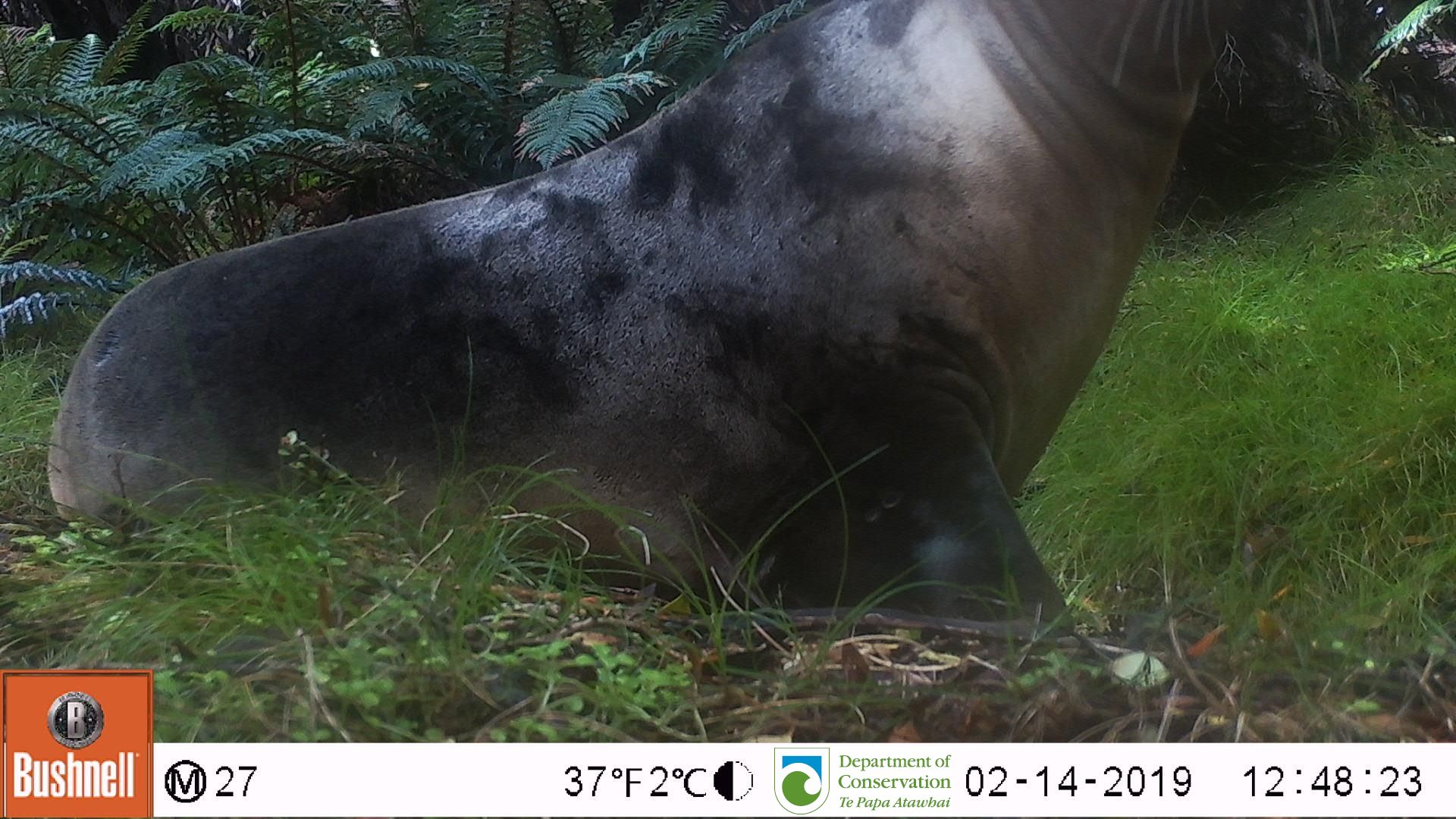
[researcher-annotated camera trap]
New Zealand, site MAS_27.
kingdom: Animalia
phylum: Chordata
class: Mammalia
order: Carnivora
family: Otariidae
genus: Phocarctos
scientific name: Phocarctos hookeri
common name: new zealand sea lion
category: sealion